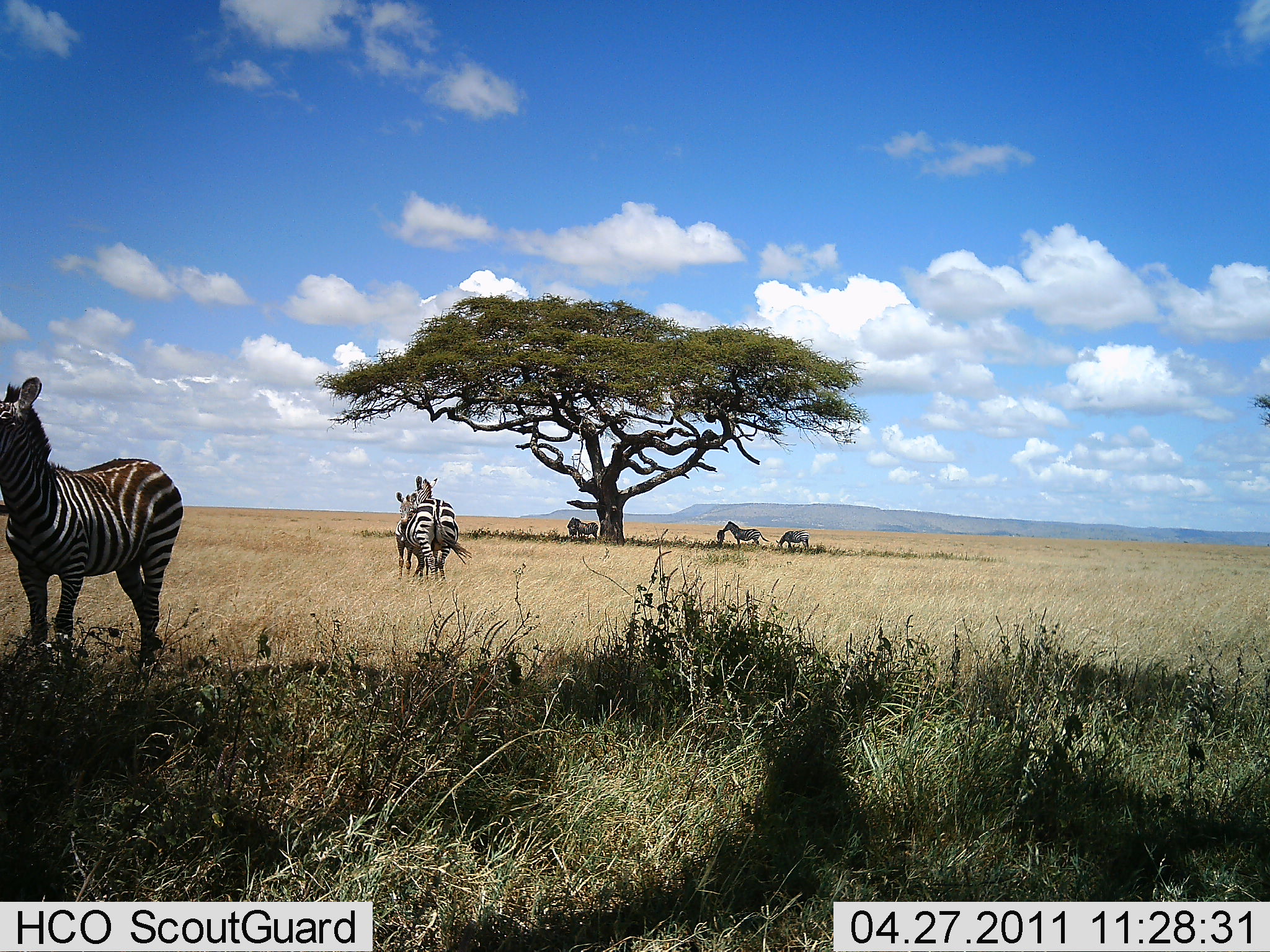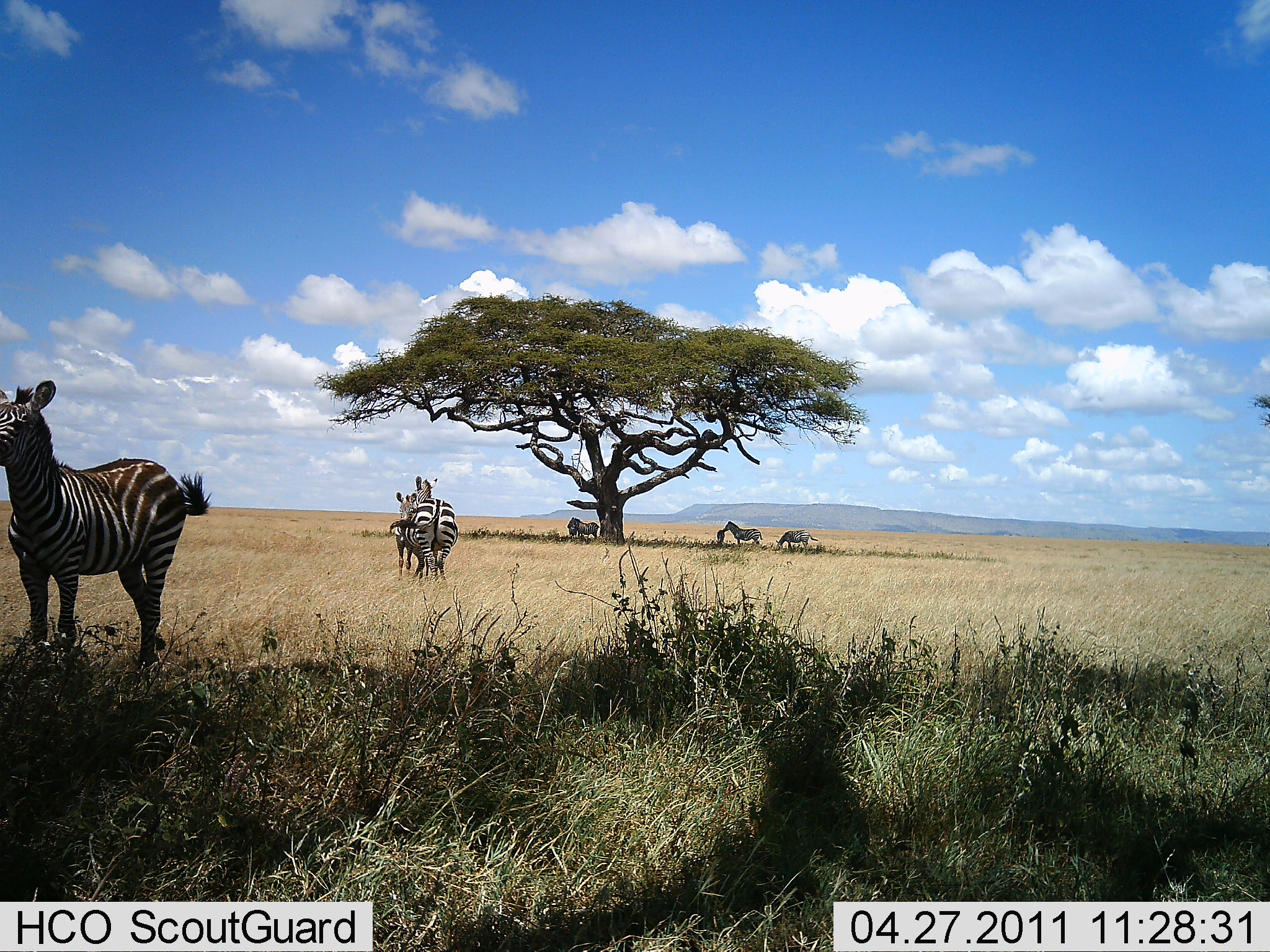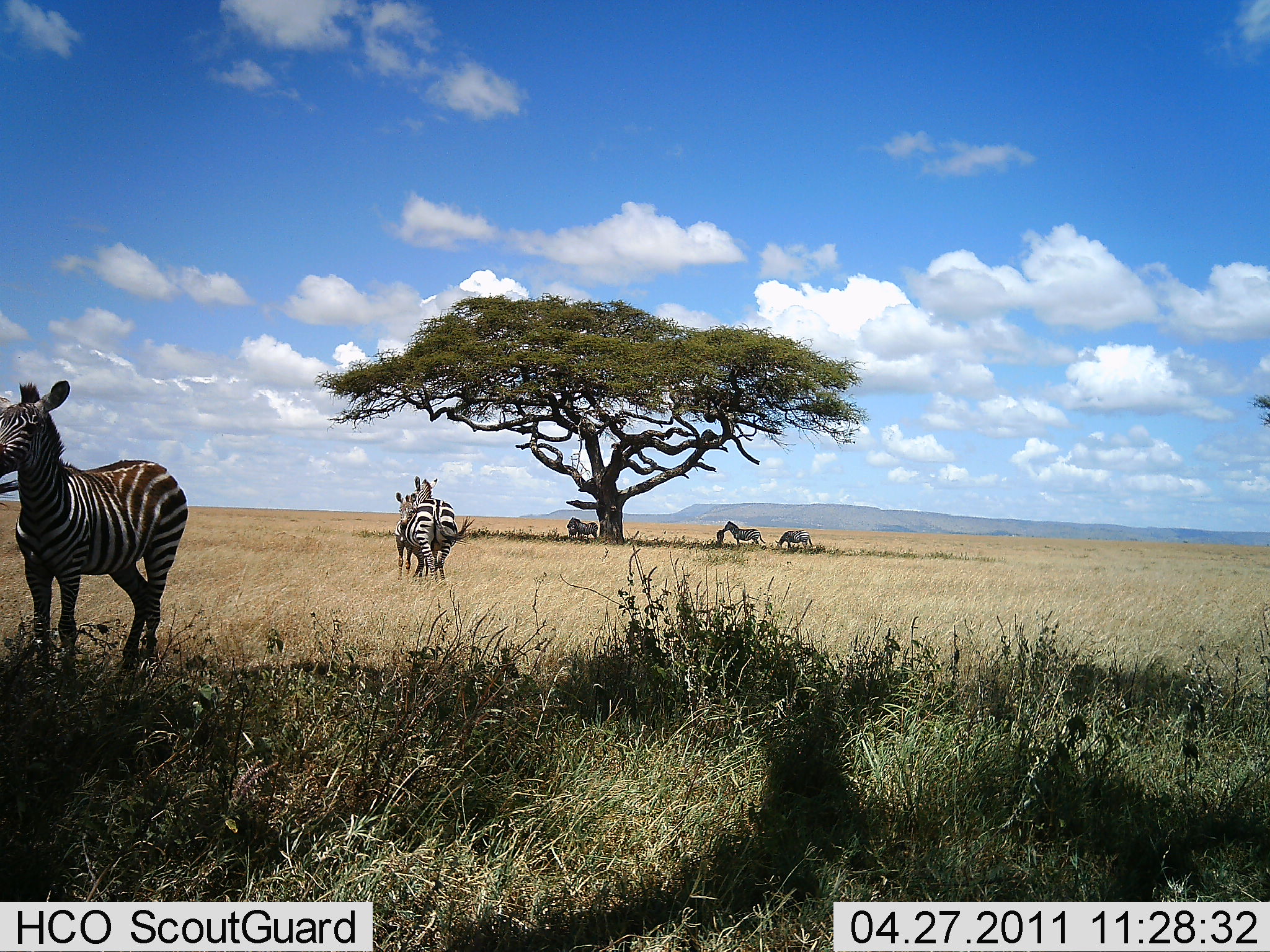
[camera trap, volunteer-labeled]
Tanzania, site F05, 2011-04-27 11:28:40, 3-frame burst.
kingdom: Animalia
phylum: Chordata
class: Mammalia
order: Perissodactyla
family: Equidae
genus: Equus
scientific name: Equus quagga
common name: plains zebra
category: zebra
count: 7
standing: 82%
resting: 27%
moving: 9%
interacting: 0%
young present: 27%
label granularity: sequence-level